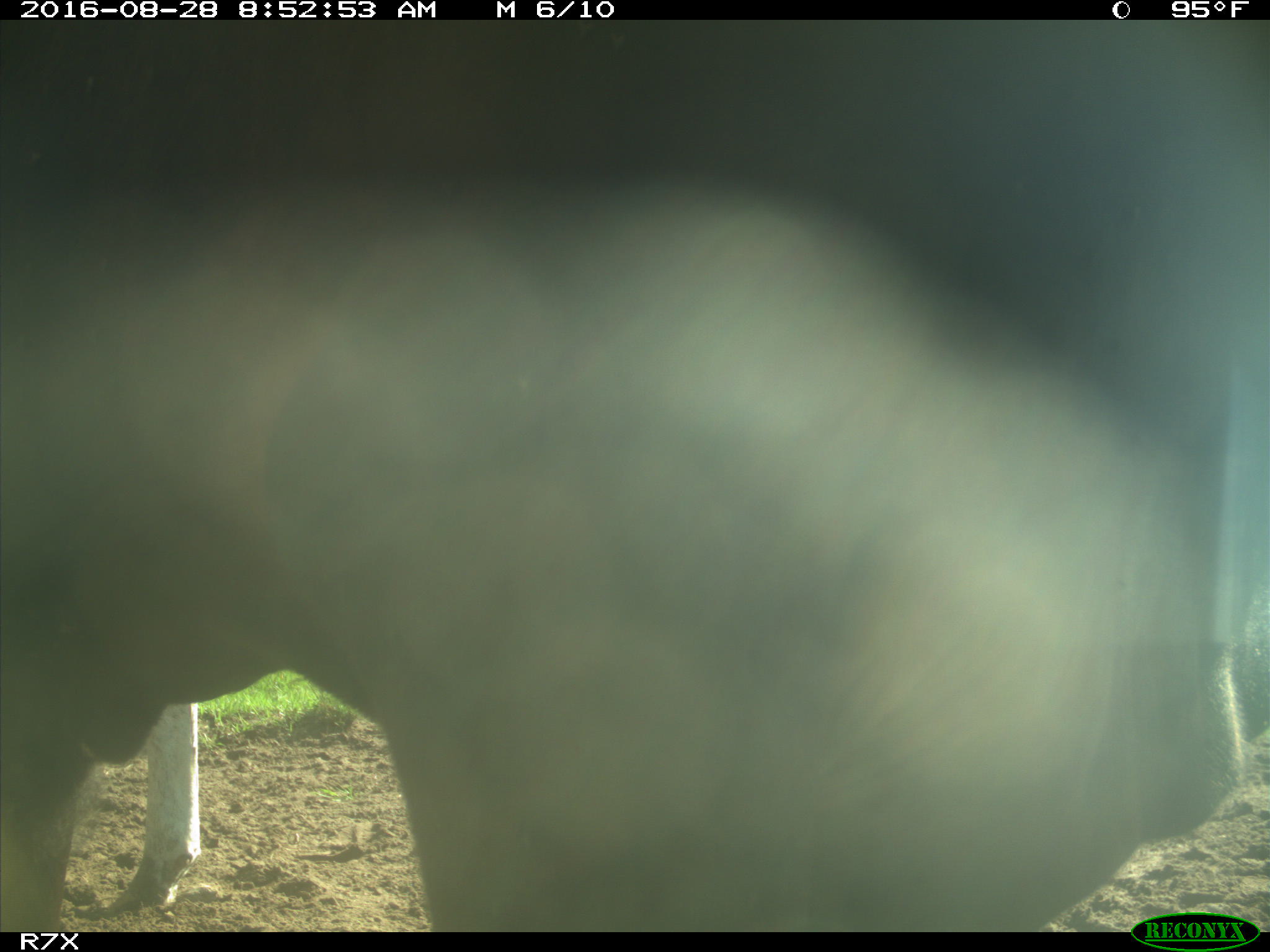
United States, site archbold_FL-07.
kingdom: Animalia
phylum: Chordata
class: Mammalia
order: Artiodactyla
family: Bovidae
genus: Bos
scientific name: Bos taurus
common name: domestic cow